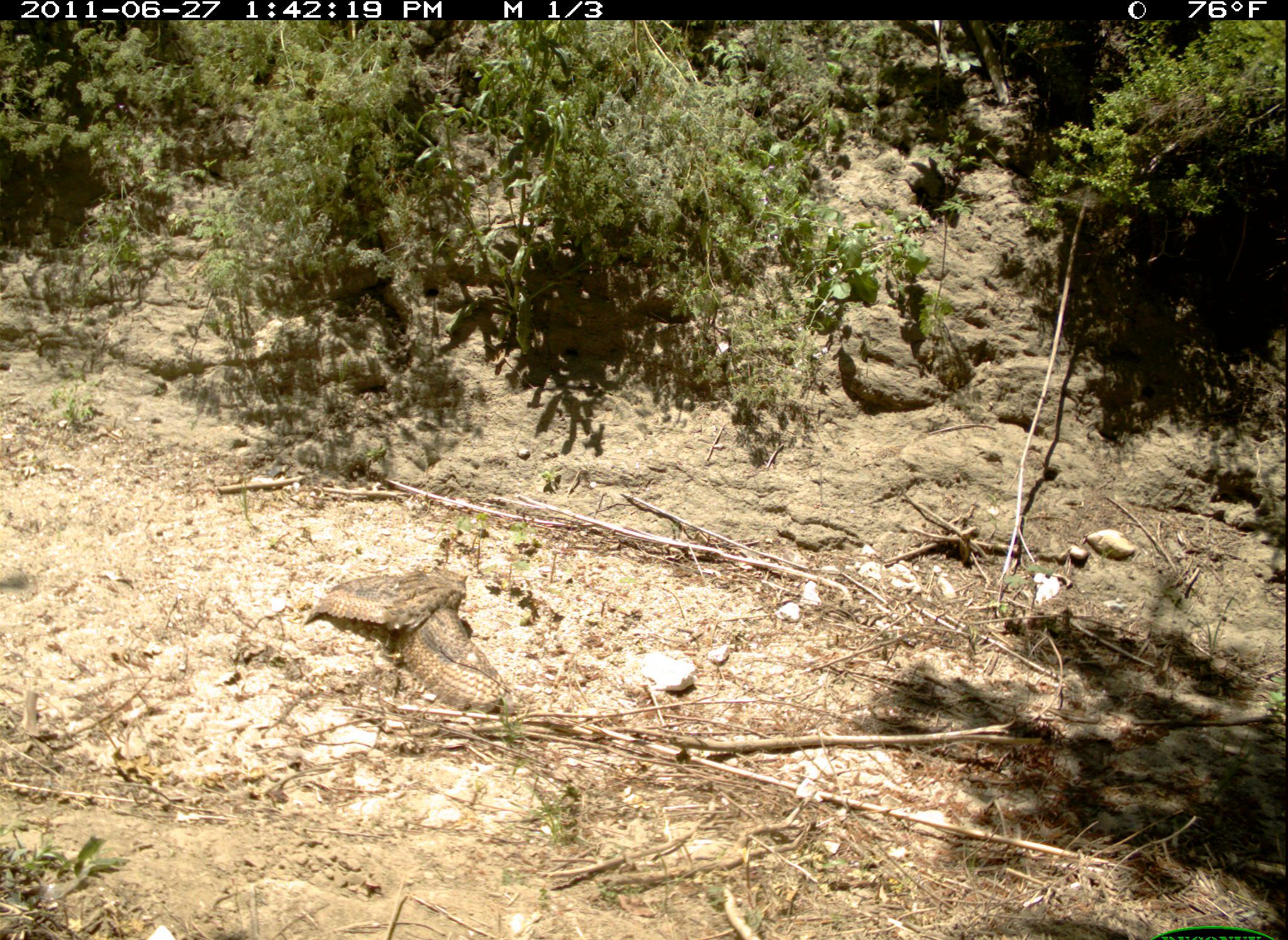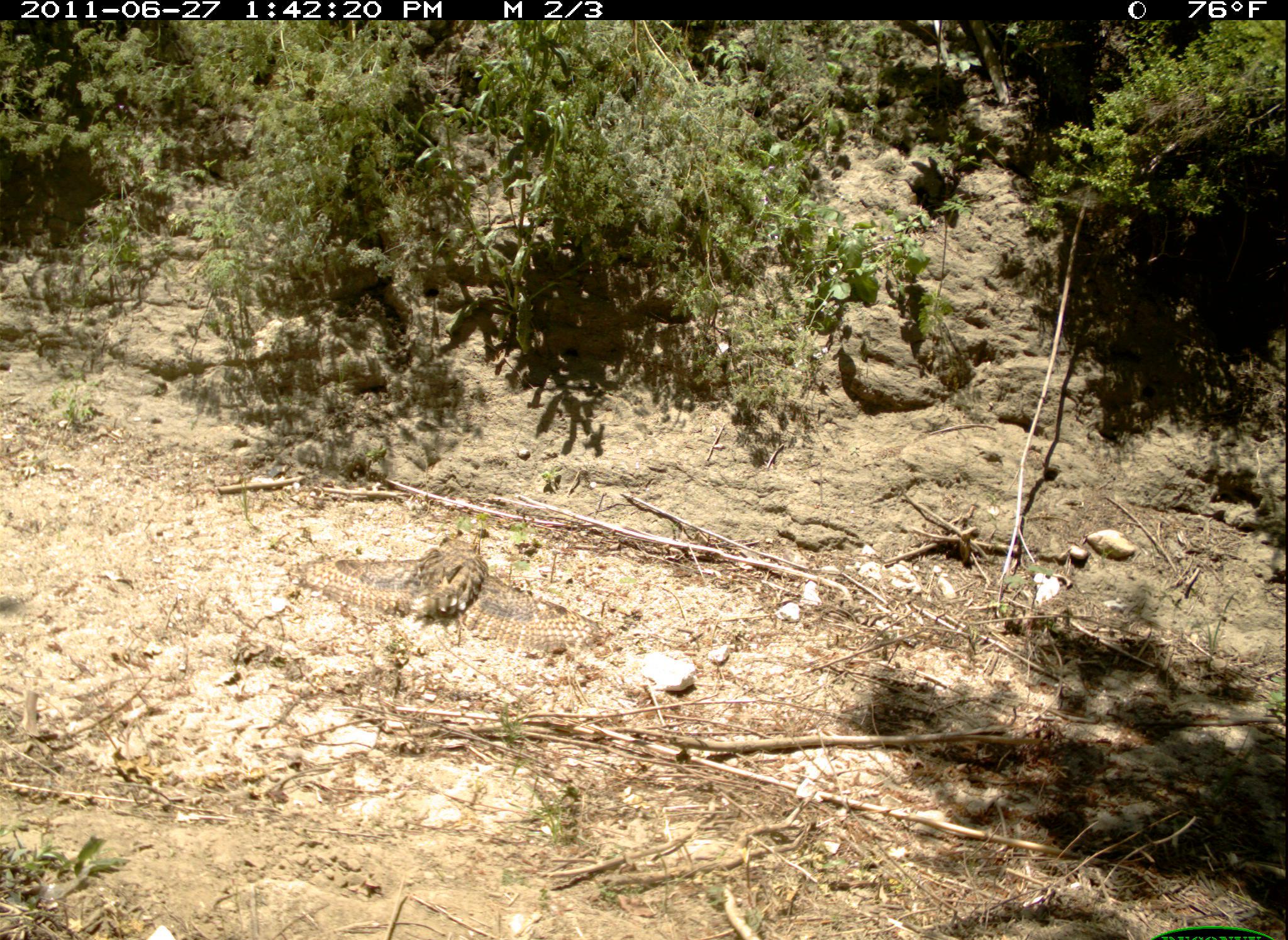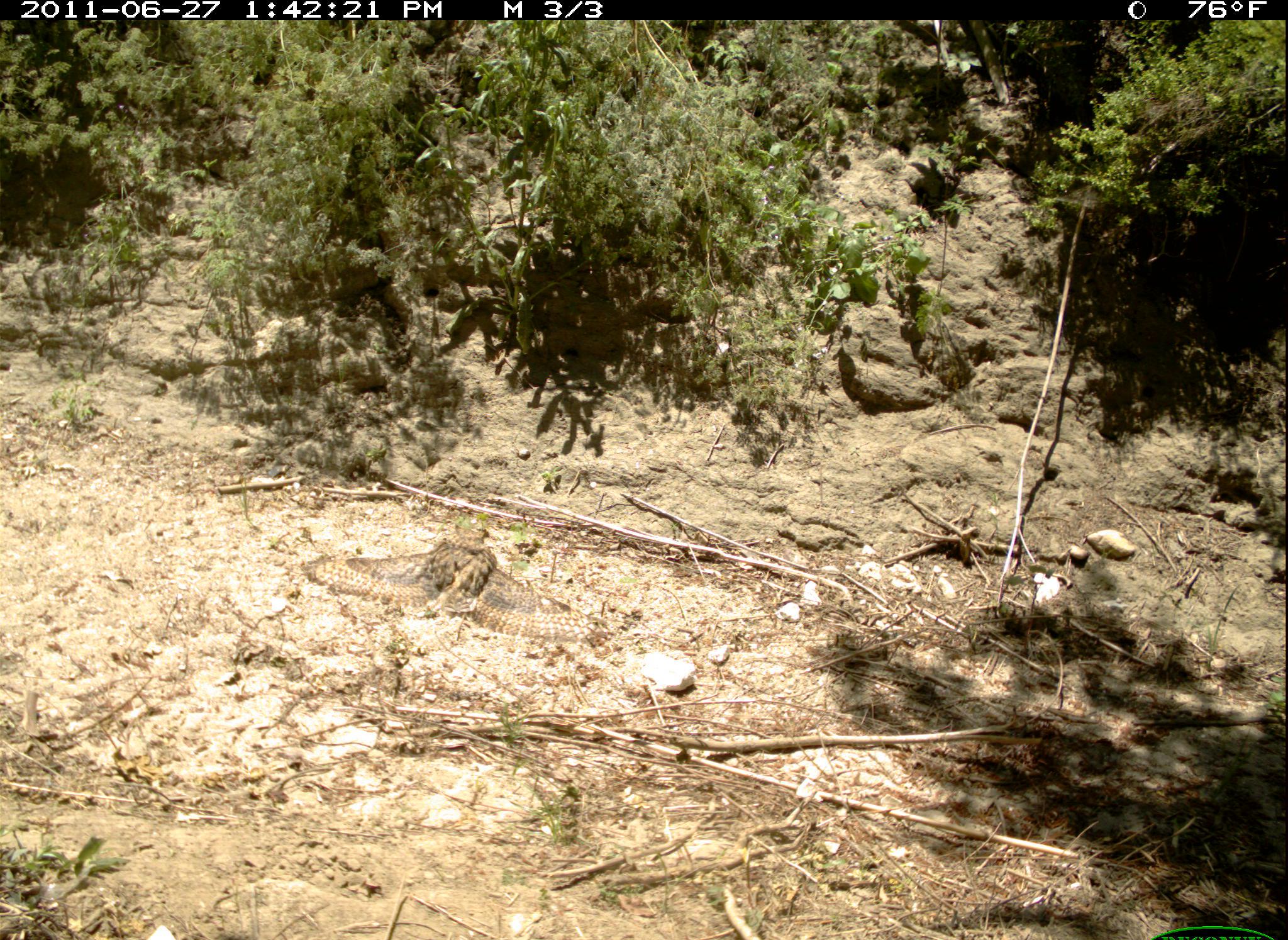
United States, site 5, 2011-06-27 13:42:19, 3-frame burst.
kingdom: Animalia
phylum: Chordata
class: Aves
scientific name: Aves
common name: bird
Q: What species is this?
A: Bird (Aves).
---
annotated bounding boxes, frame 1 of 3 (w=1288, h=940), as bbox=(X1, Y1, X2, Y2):
bird: bbox=(301, 567, 524, 710)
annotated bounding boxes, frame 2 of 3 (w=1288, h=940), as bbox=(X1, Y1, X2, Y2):
bird: bbox=(282, 531, 609, 663)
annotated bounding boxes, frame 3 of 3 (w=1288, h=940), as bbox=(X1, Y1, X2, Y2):
bird: bbox=(298, 520, 617, 649)